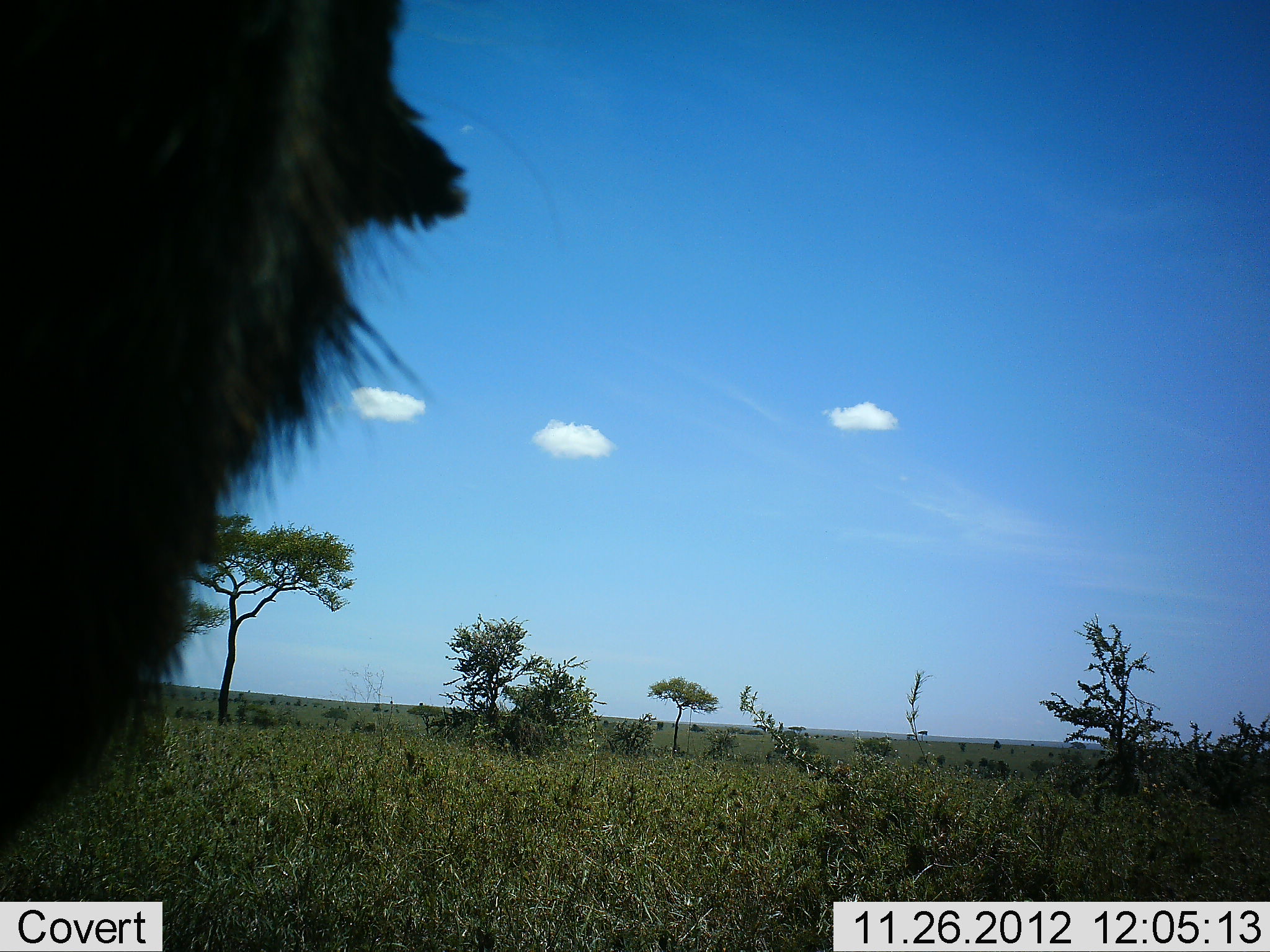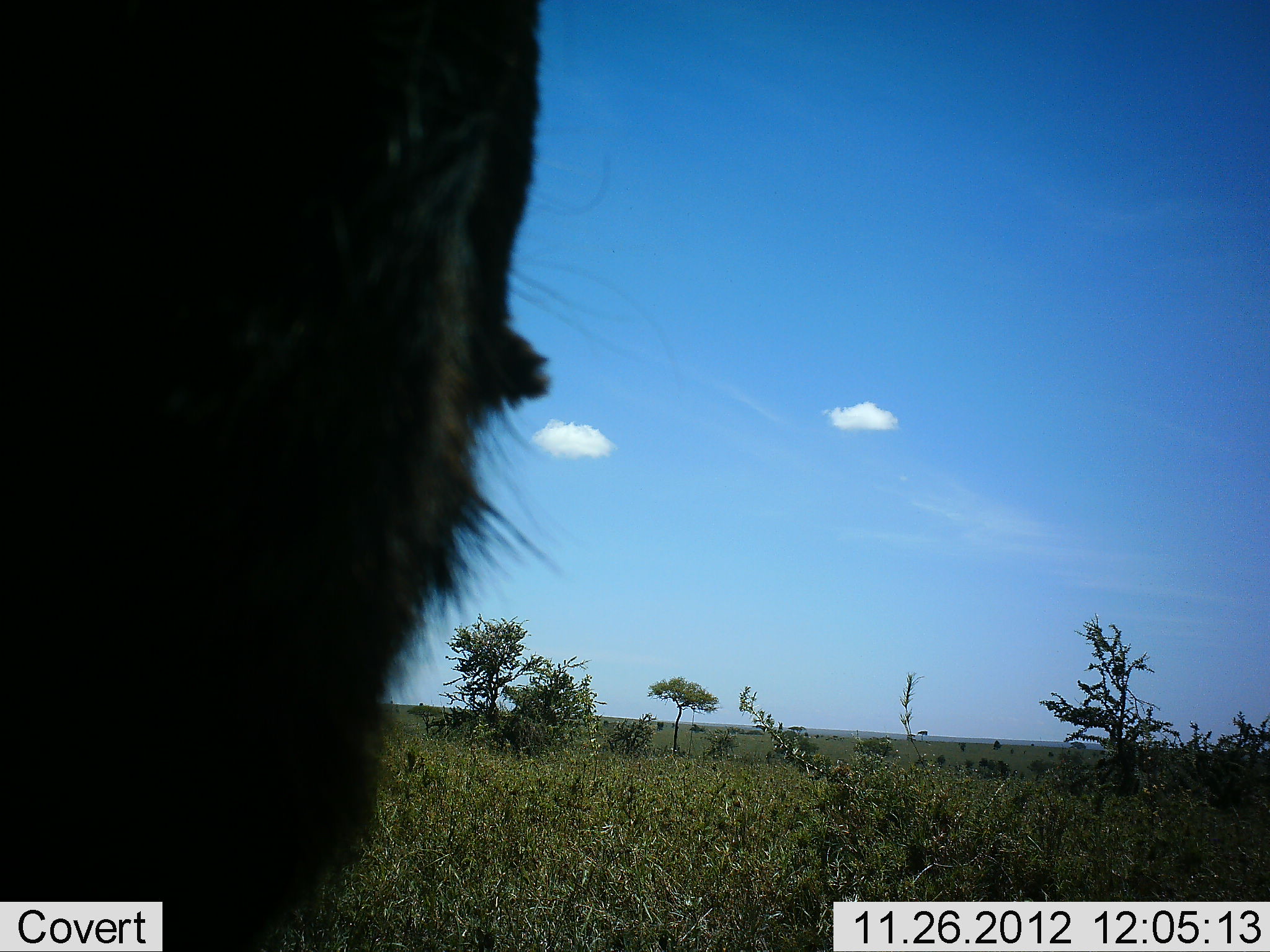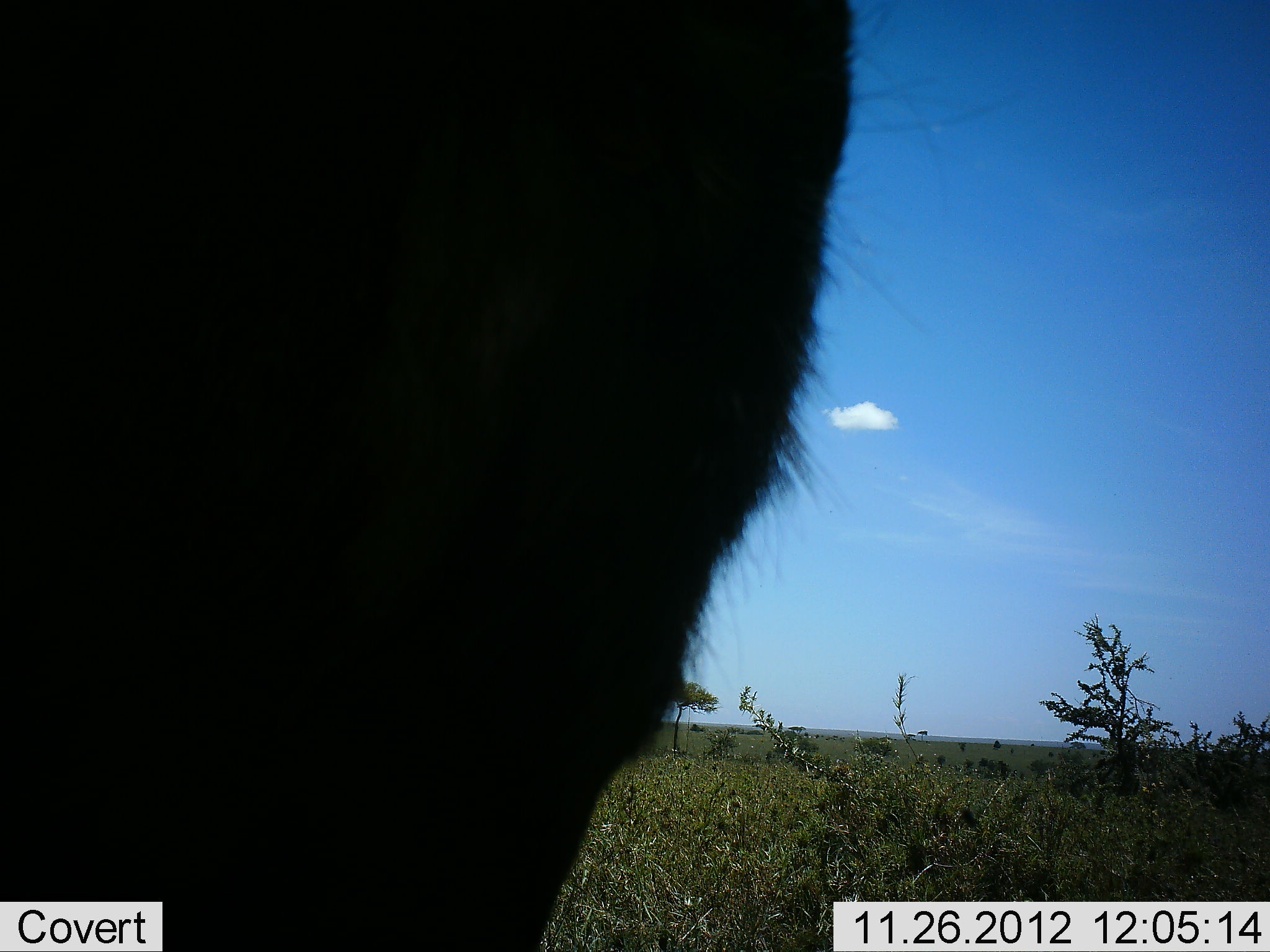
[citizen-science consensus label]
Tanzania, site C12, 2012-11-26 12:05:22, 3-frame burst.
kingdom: Animalia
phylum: Chordata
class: Mammalia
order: Artiodactyla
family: Bovidae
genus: Connochaetes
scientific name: Connochaetes taurinus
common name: blue wildebeest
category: wildebeest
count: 1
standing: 88%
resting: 0%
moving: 25%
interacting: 0%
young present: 0%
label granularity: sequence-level